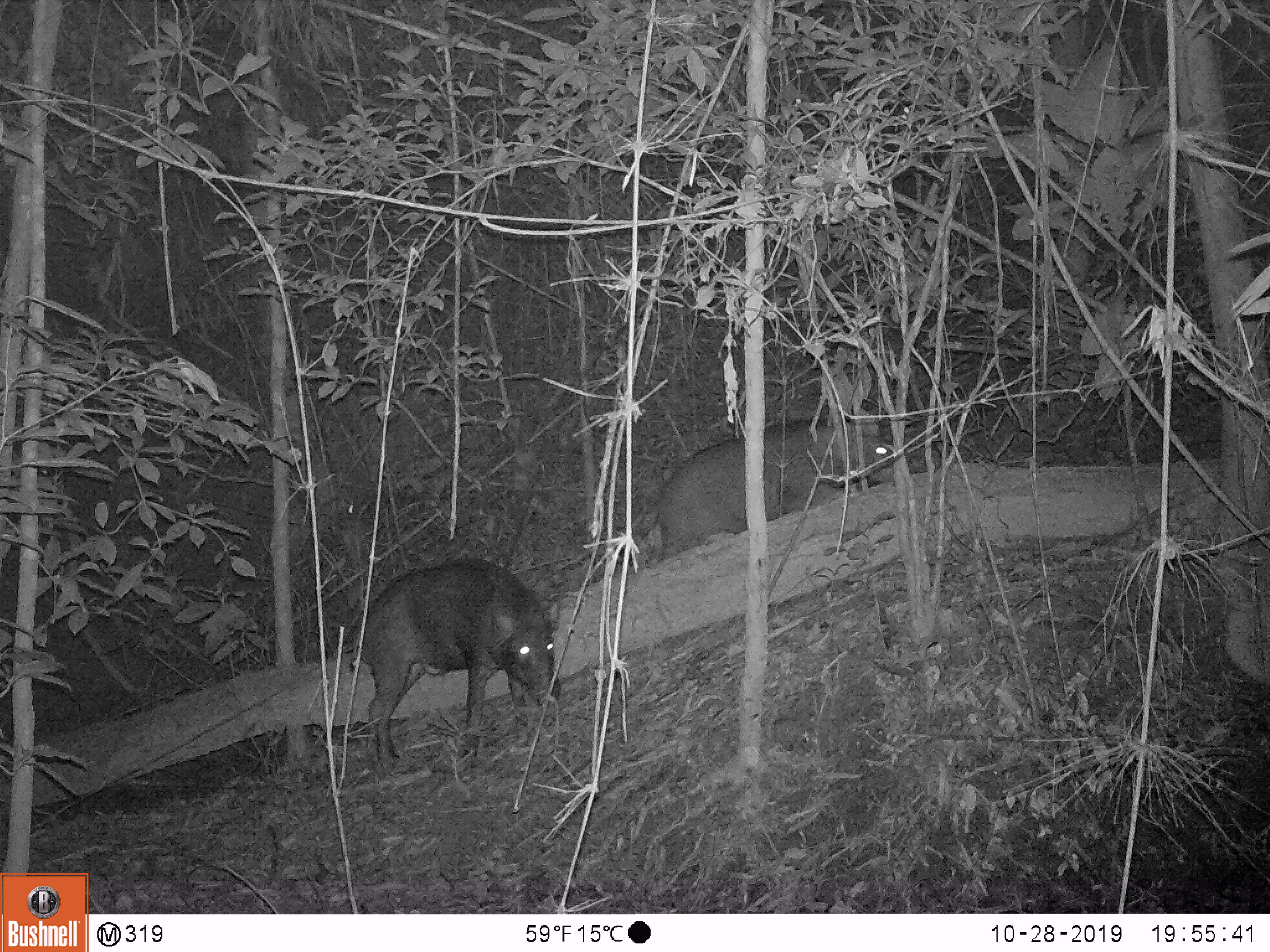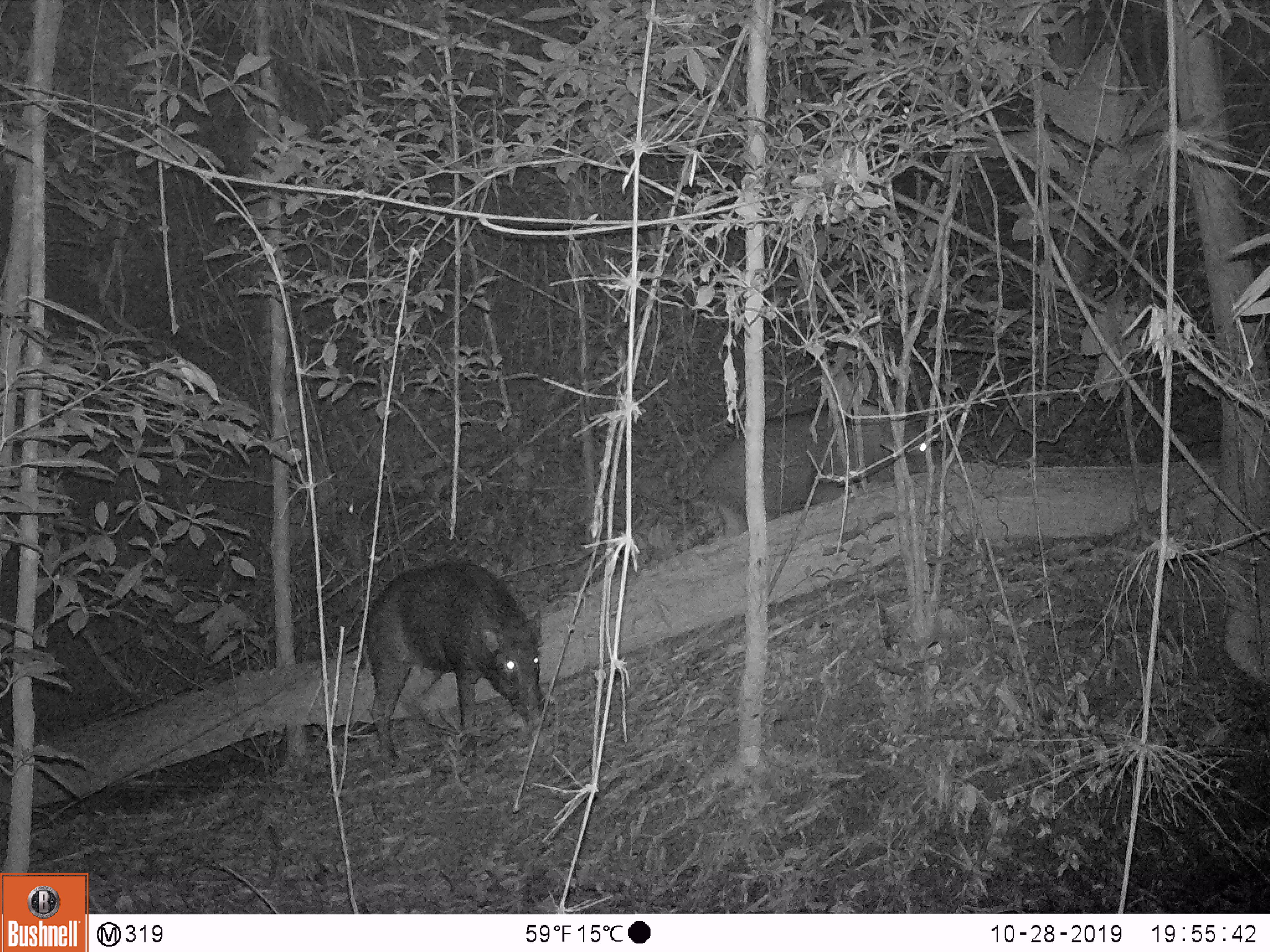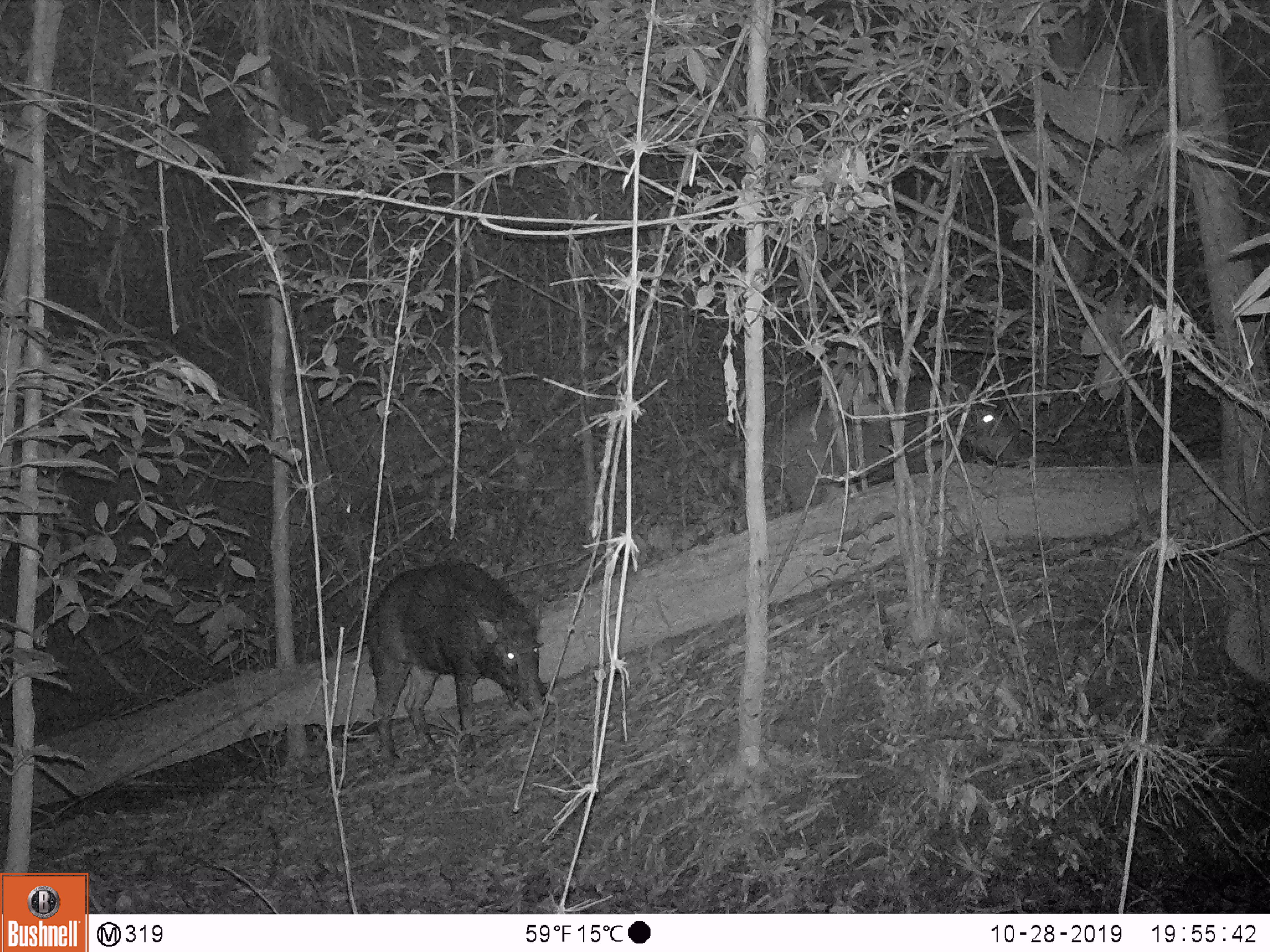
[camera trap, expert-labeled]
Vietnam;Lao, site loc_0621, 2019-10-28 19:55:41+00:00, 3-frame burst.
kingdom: Animalia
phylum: Chordata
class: Mammalia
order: Artiodactyla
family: Suidae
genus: Sus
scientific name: Sus scrofa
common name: eurasian wild pig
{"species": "eurasian wild pig (Sus scrofa)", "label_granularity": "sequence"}